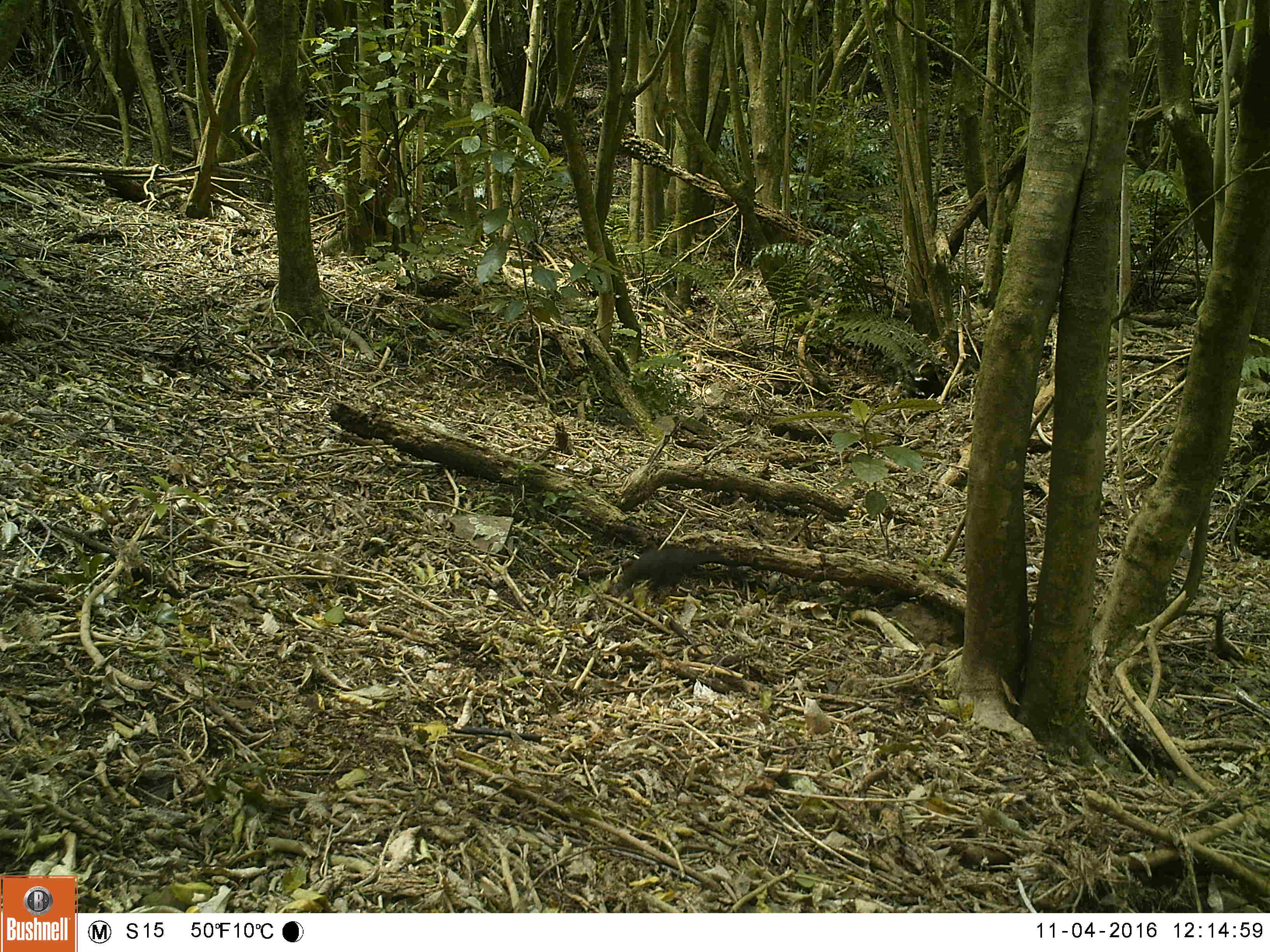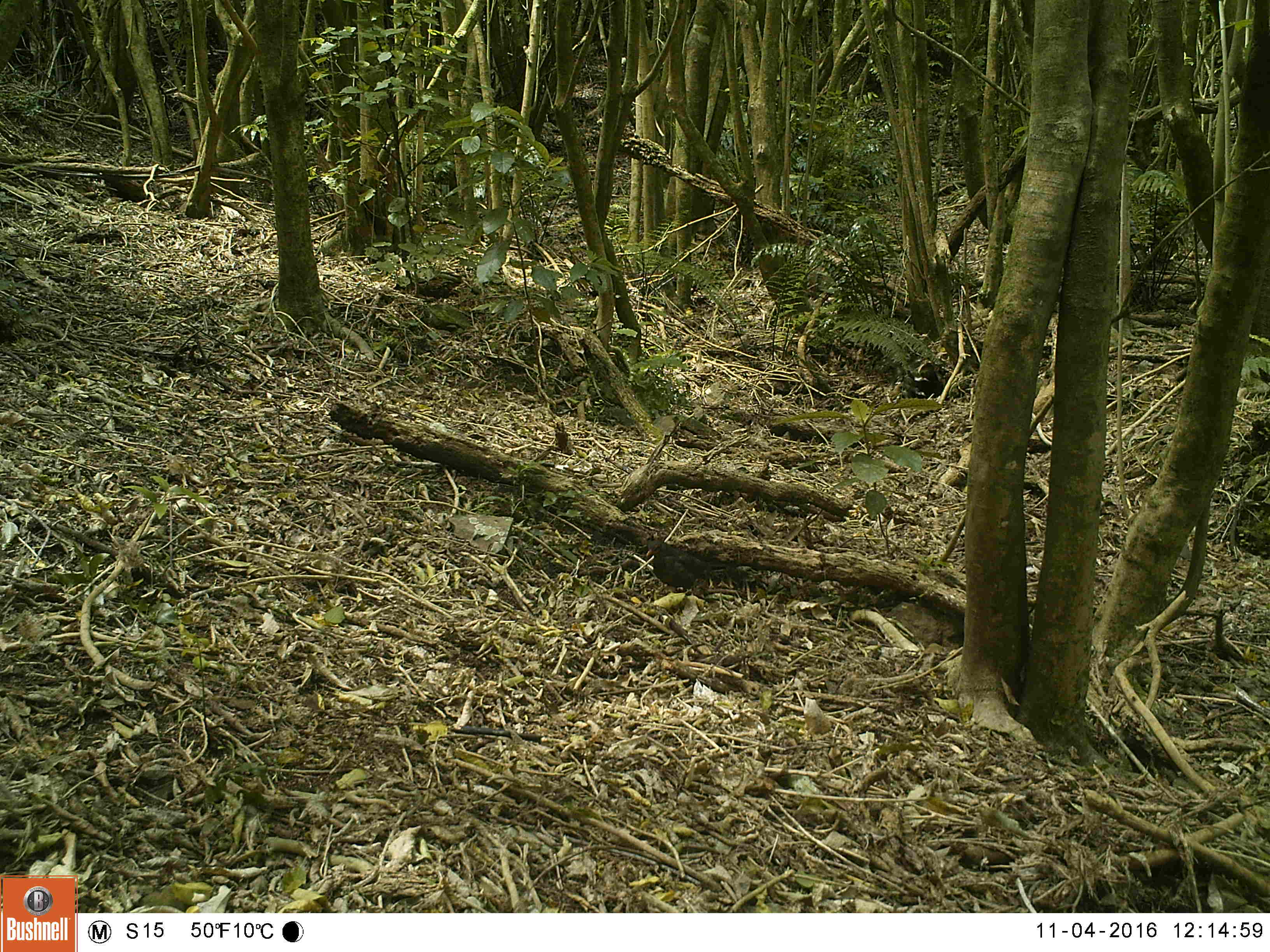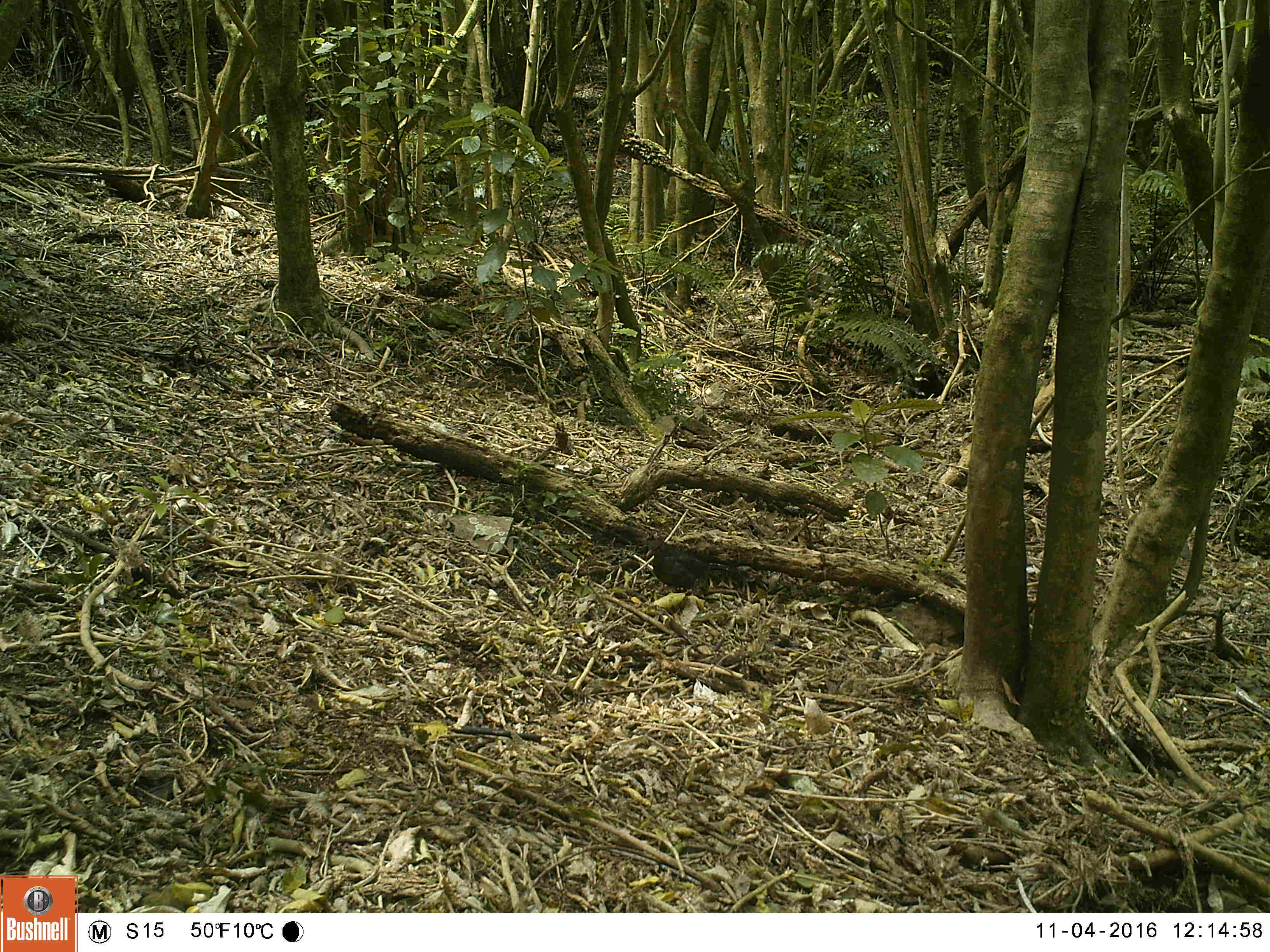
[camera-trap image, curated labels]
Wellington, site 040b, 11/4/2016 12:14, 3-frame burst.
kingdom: Animalia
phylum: Chordata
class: Aves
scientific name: Aves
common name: bird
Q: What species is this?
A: Bird (Aves).